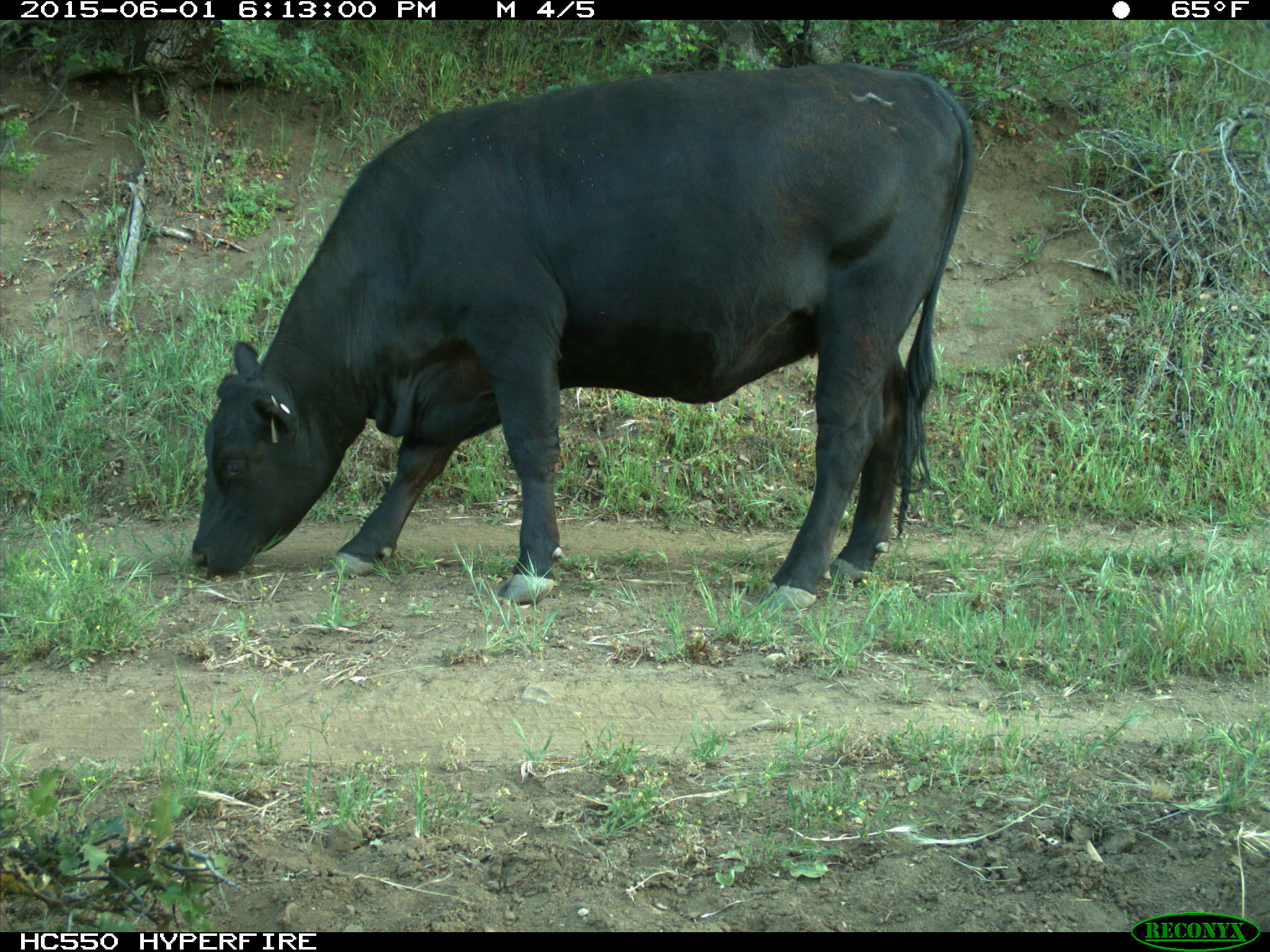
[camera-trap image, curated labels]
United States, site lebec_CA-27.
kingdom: Animalia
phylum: Chordata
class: Mammalia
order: Artiodactyla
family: Bovidae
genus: Bos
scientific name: Bos taurus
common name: domestic cow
Bos taurus (domestic cow).